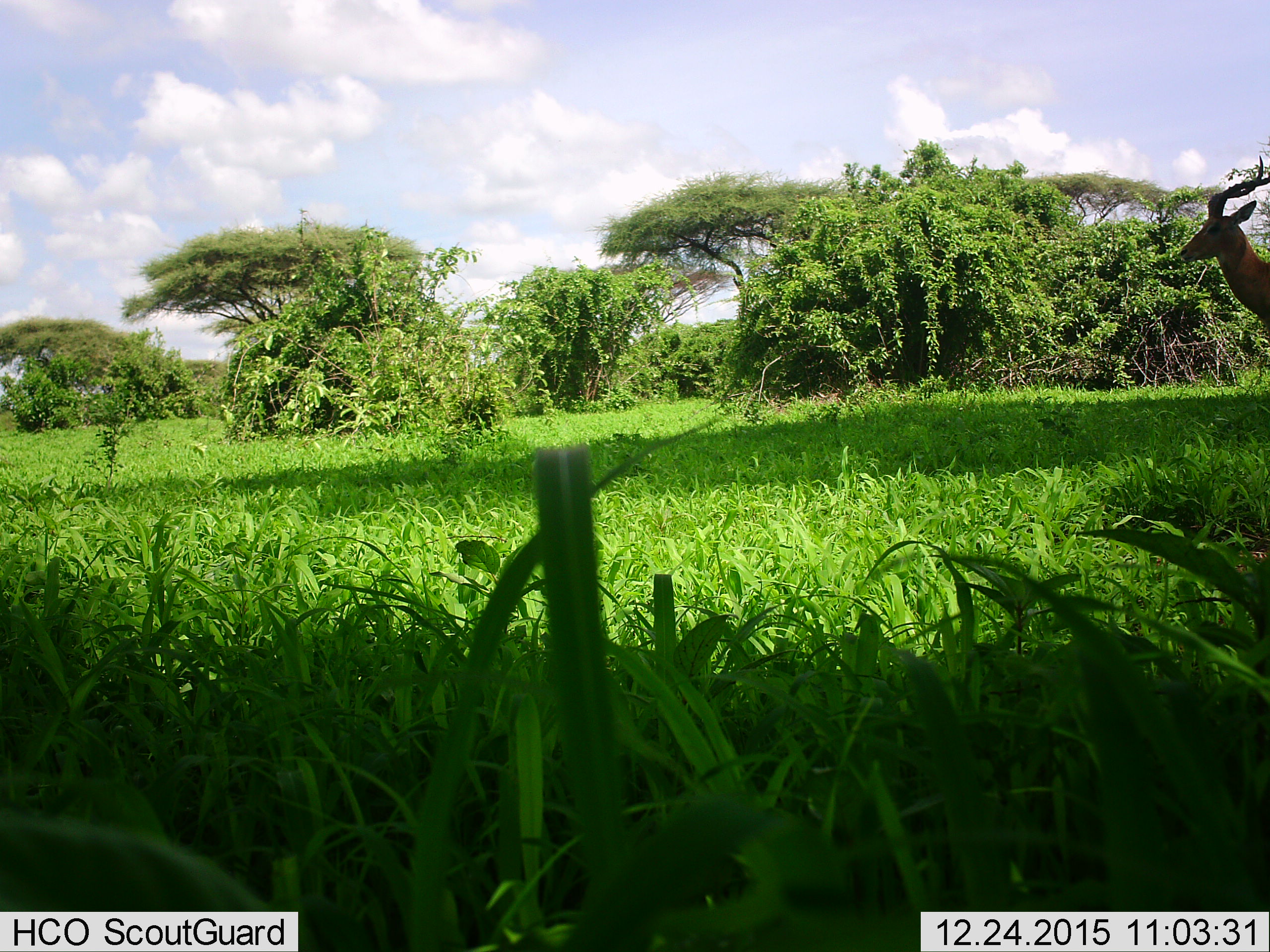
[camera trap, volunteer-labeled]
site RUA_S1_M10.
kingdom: Animalia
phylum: Chordata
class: Mammalia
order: Artiodactyla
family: Bovidae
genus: Aepyceros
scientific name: Aepyceros melampus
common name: impala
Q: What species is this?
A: Impala (Aepyceros melampus).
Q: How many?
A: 1.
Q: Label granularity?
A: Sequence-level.